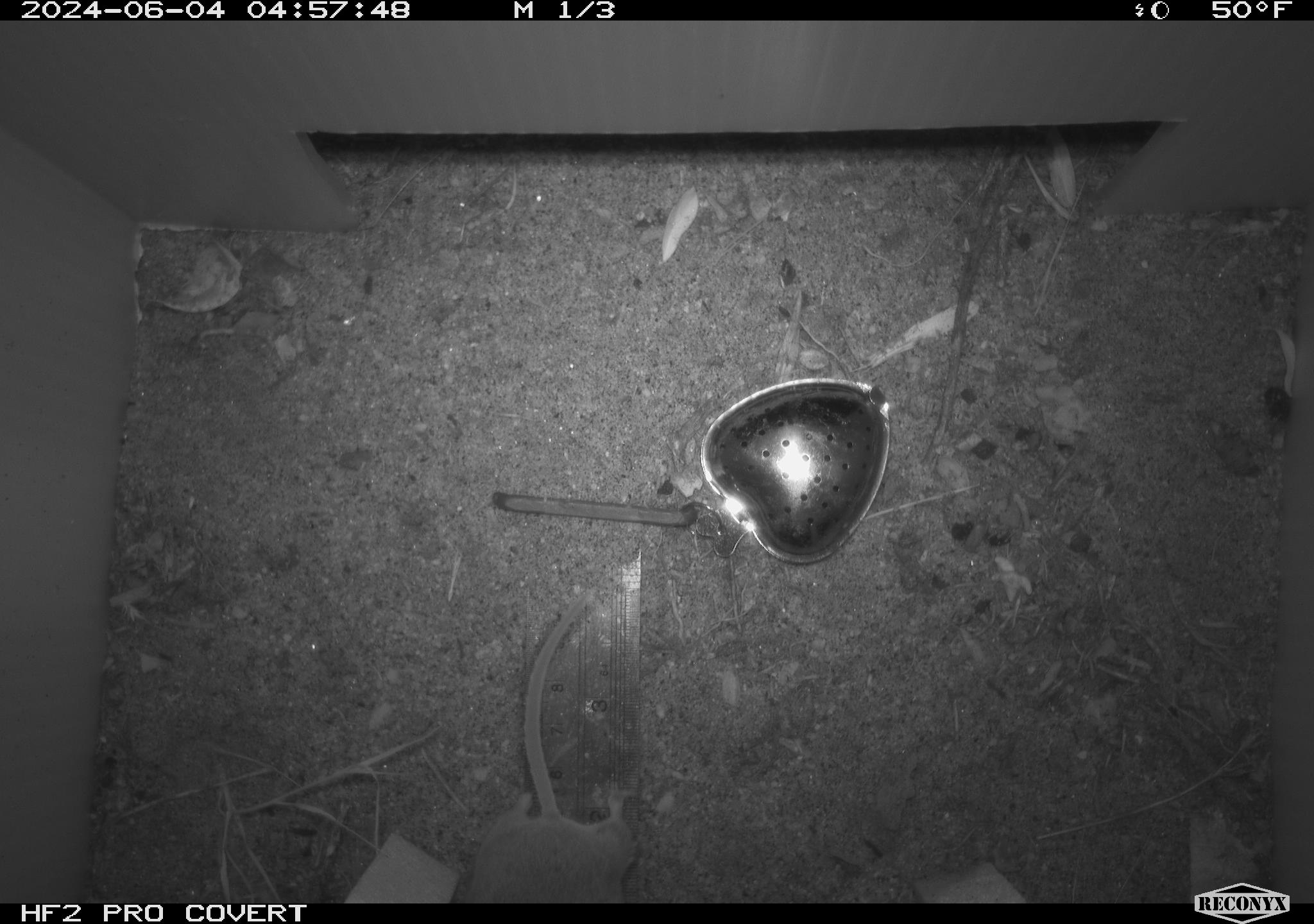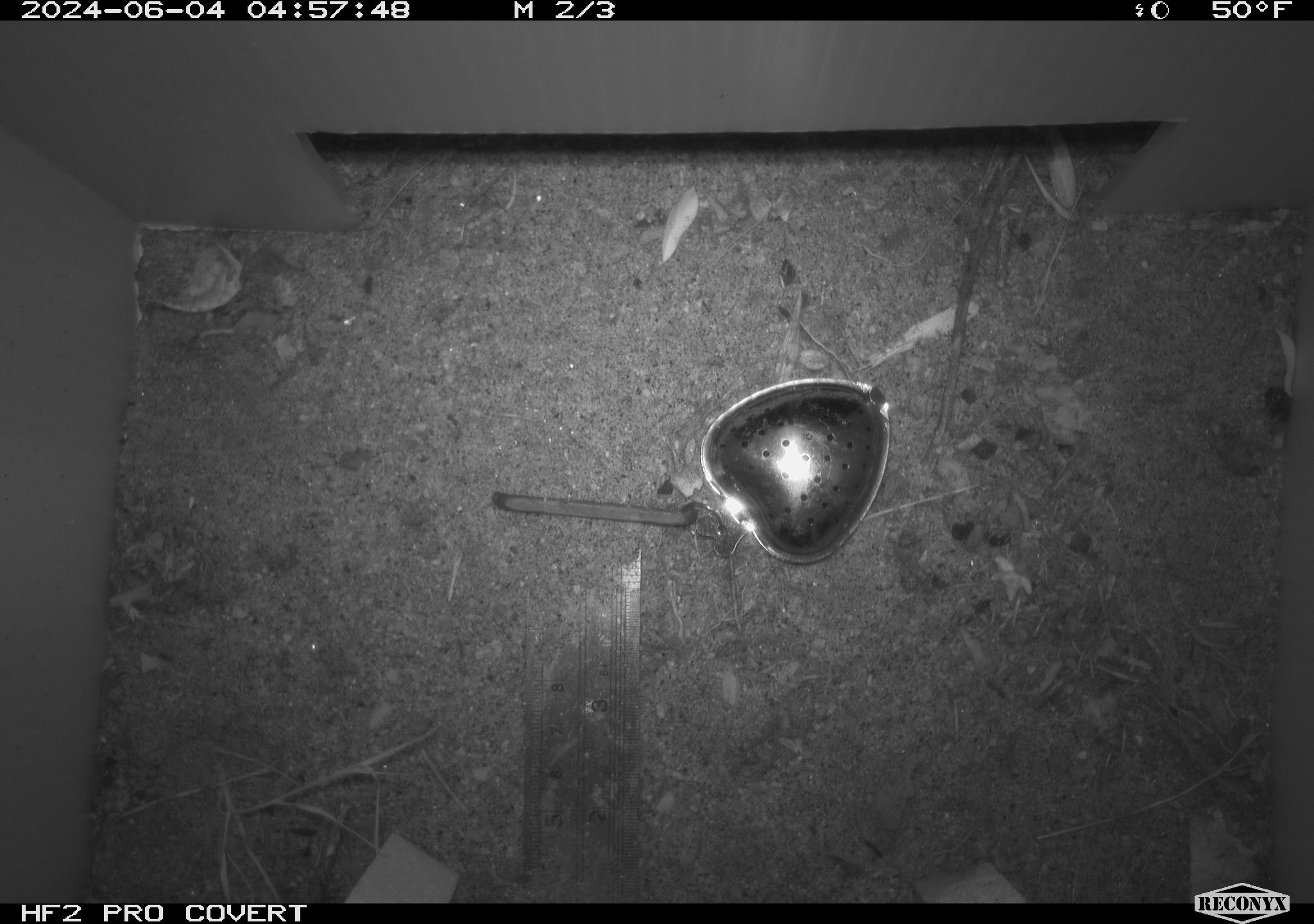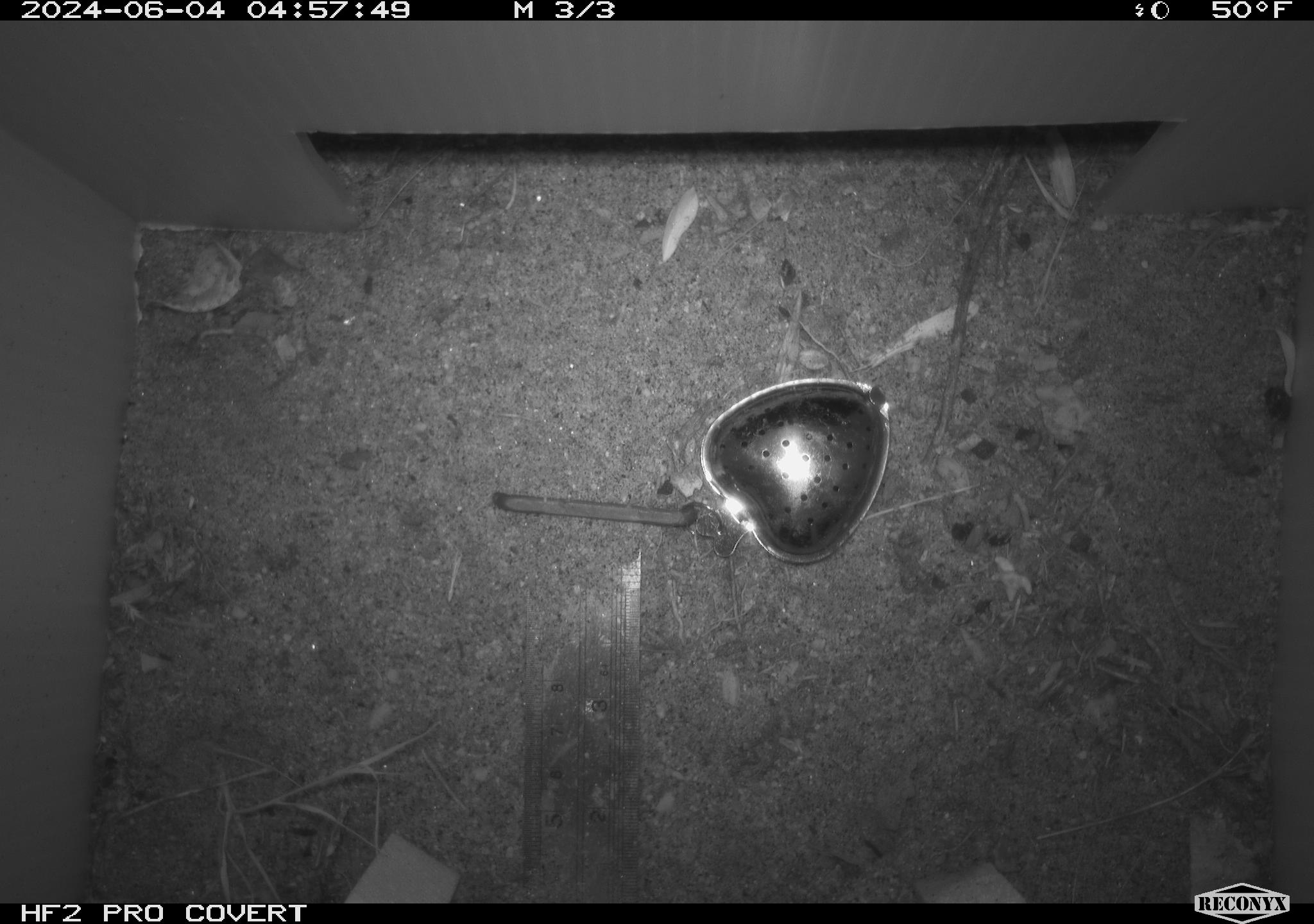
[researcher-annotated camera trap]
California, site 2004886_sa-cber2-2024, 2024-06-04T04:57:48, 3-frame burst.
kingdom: Animalia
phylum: Chordata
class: Mammalia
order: Rodentia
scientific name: Rodentia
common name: mouse species